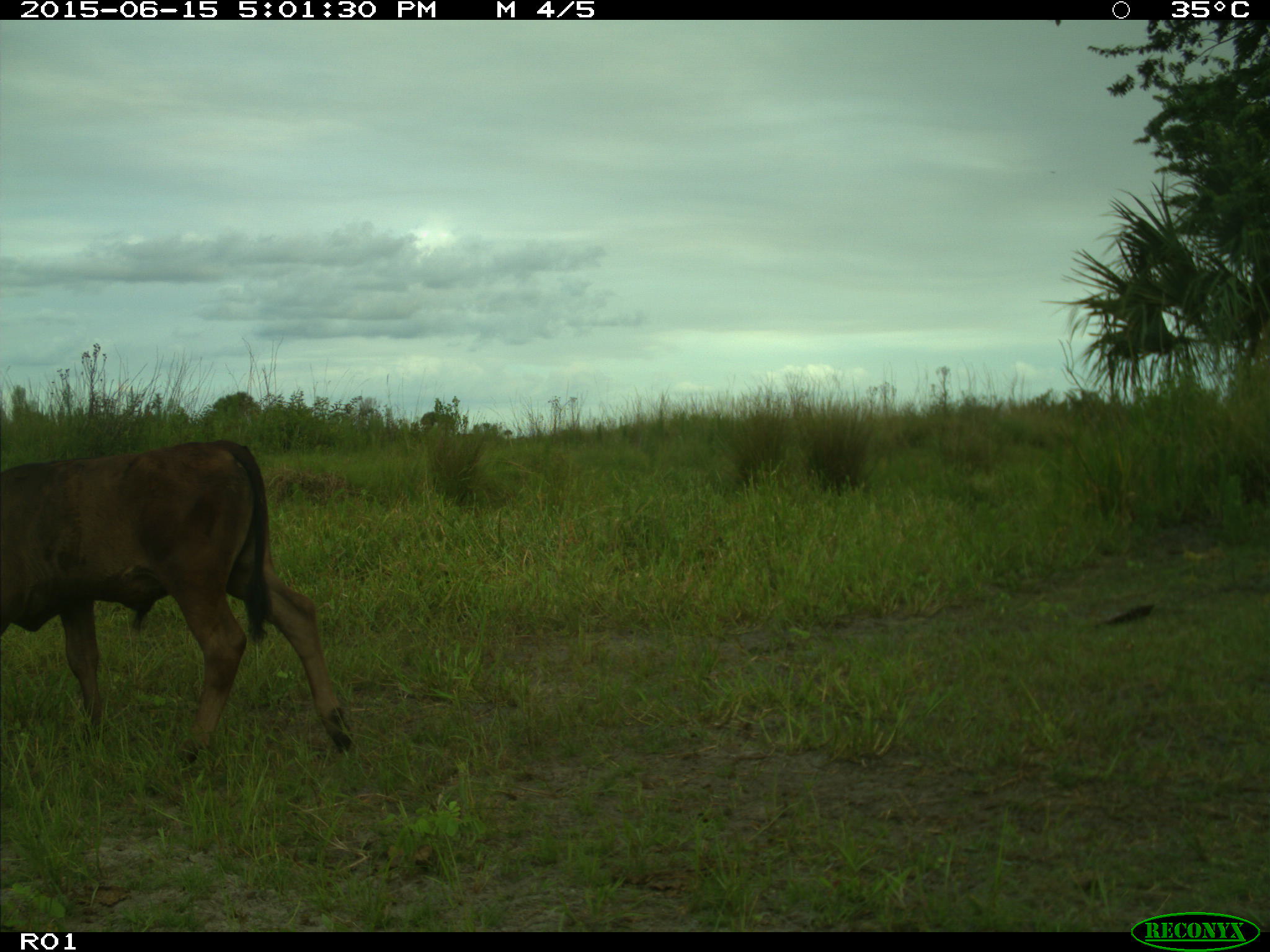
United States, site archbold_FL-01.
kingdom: Animalia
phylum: Chordata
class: Mammalia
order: Artiodactyla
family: Bovidae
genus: Bos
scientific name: Bos taurus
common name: domestic cow